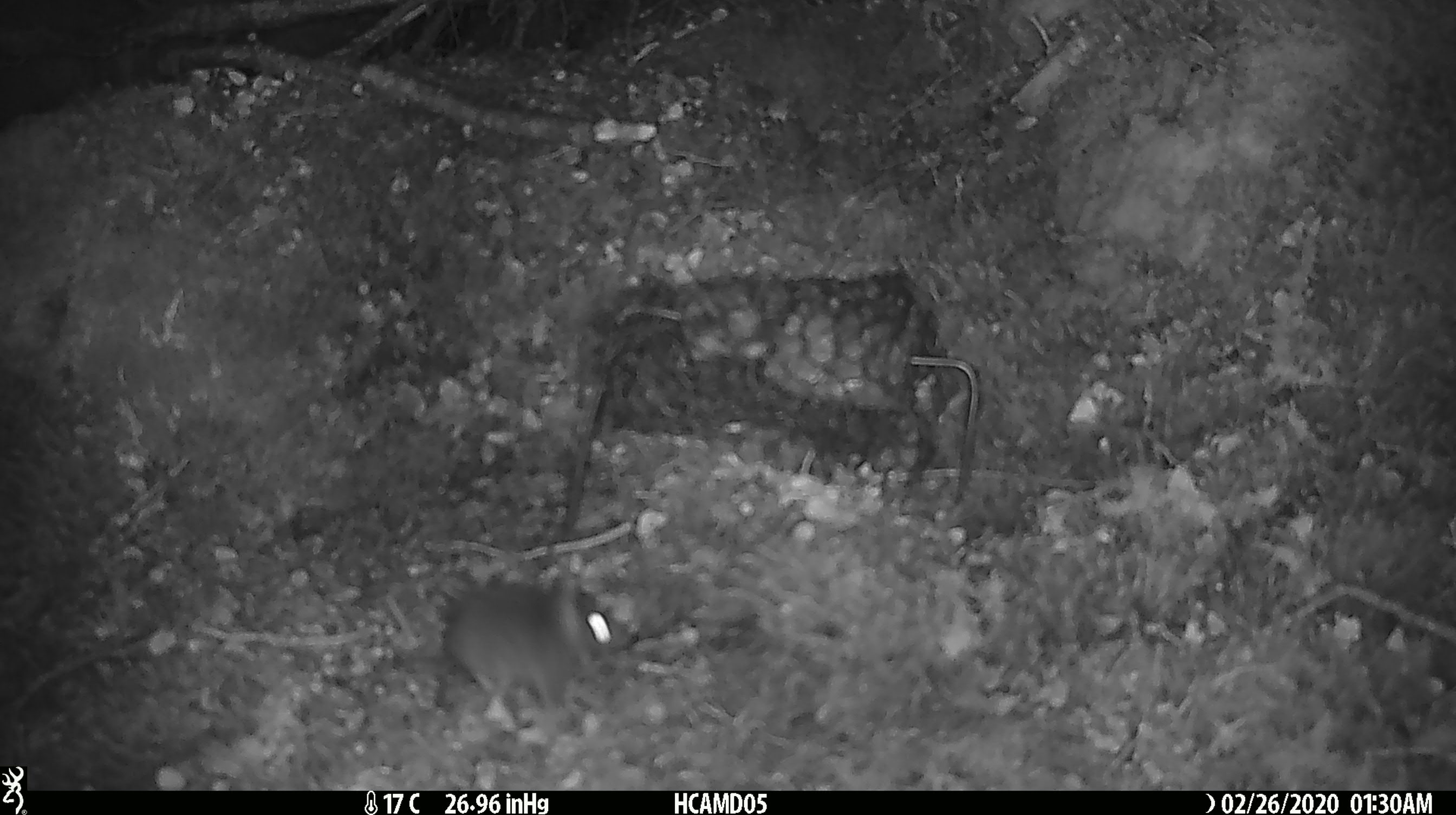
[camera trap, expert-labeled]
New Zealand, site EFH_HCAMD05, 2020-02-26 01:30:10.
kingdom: Animalia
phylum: Chordata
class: Mammalia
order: Rodentia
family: Muridae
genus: Mus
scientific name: Mus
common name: mouse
Mouse (Mus).